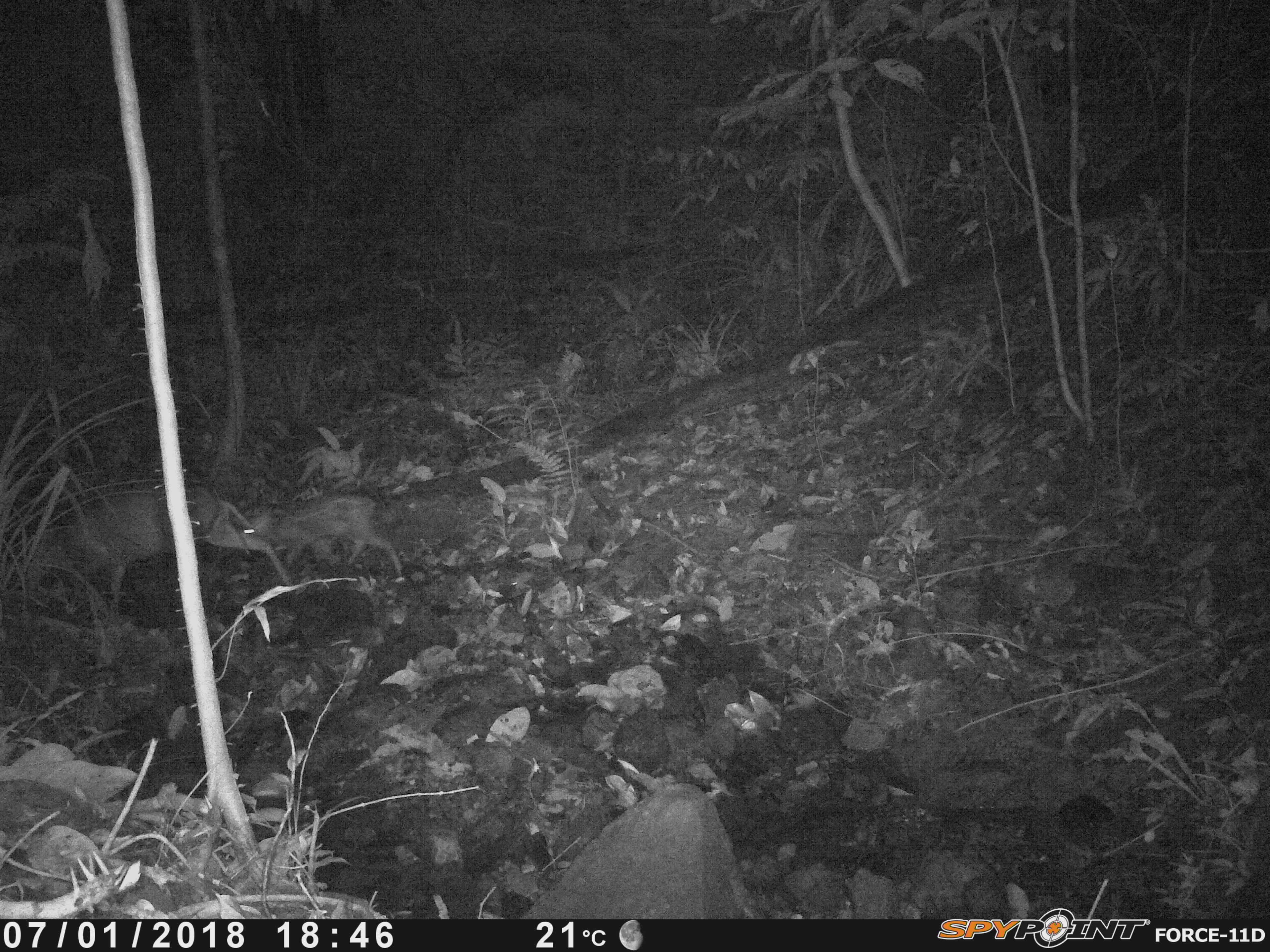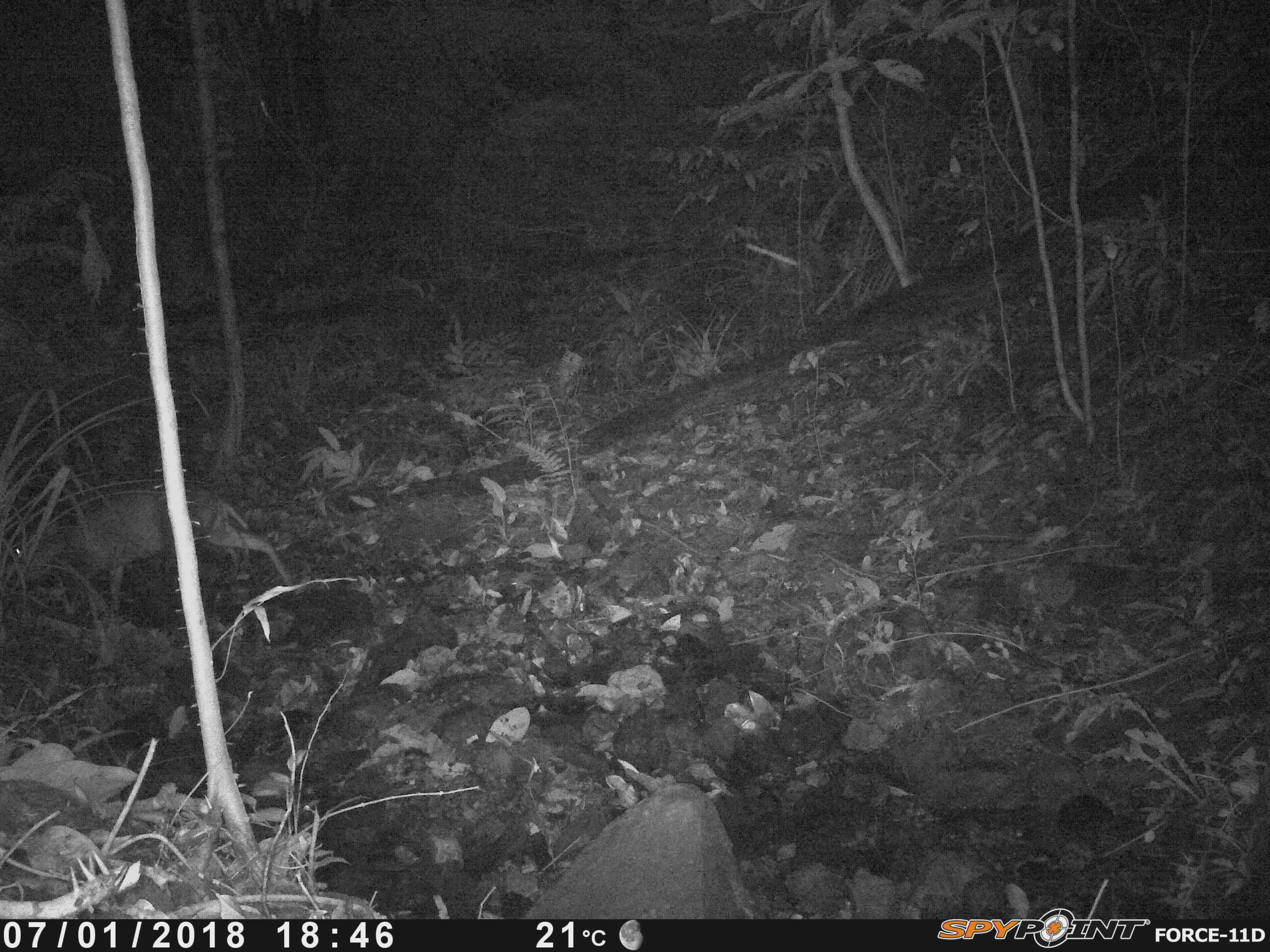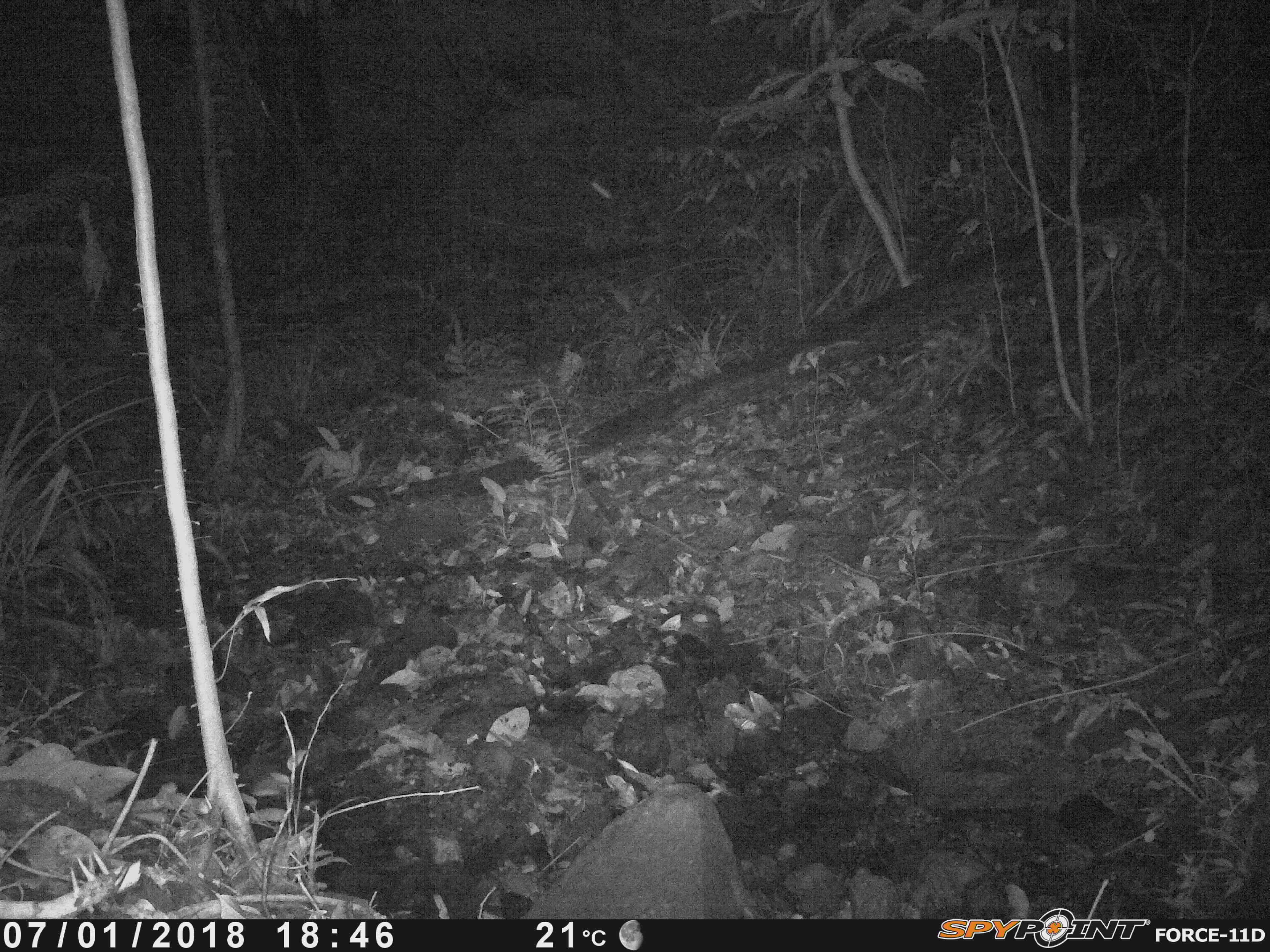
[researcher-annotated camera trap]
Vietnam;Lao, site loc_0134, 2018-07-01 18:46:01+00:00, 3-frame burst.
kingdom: Animalia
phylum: Chordata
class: Mammalia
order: Artiodactyla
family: Cervidae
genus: Muntiacus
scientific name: Muntiacus rooseveltorum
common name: roosevelt's muntjac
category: roosevelts muntjac group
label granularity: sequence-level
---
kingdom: Animalia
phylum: Arthropoda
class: Insecta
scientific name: Insecta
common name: insect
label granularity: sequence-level